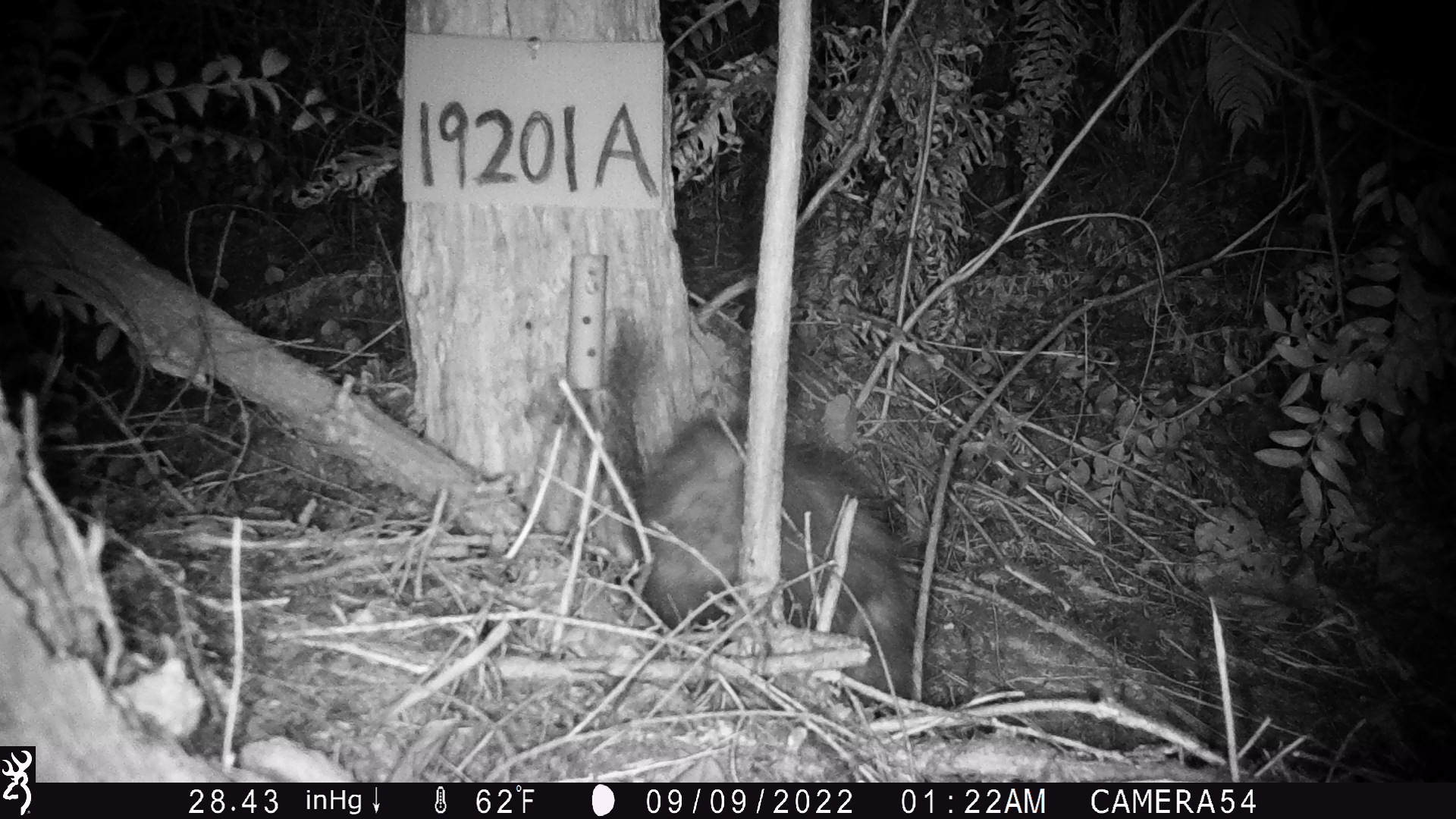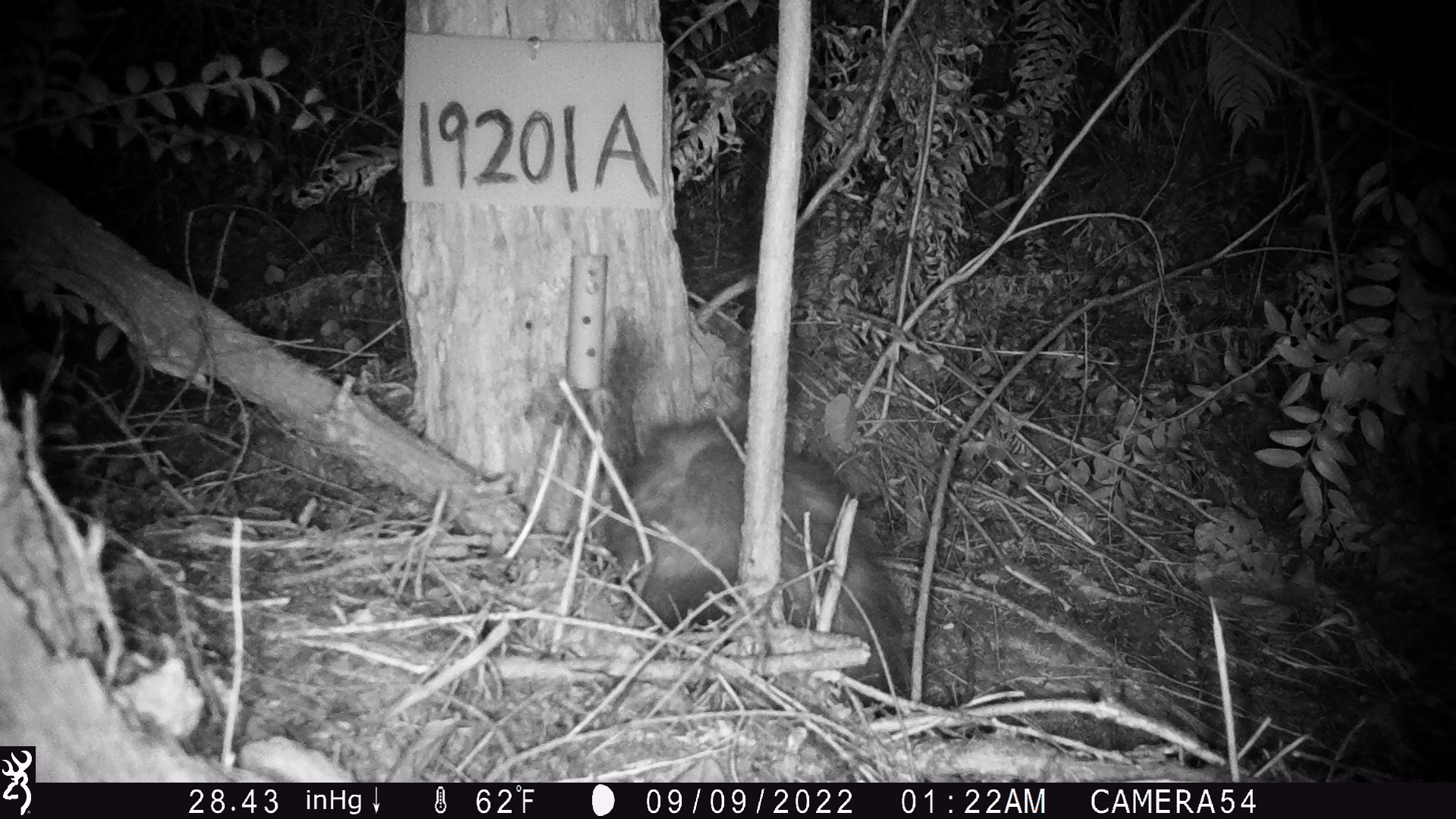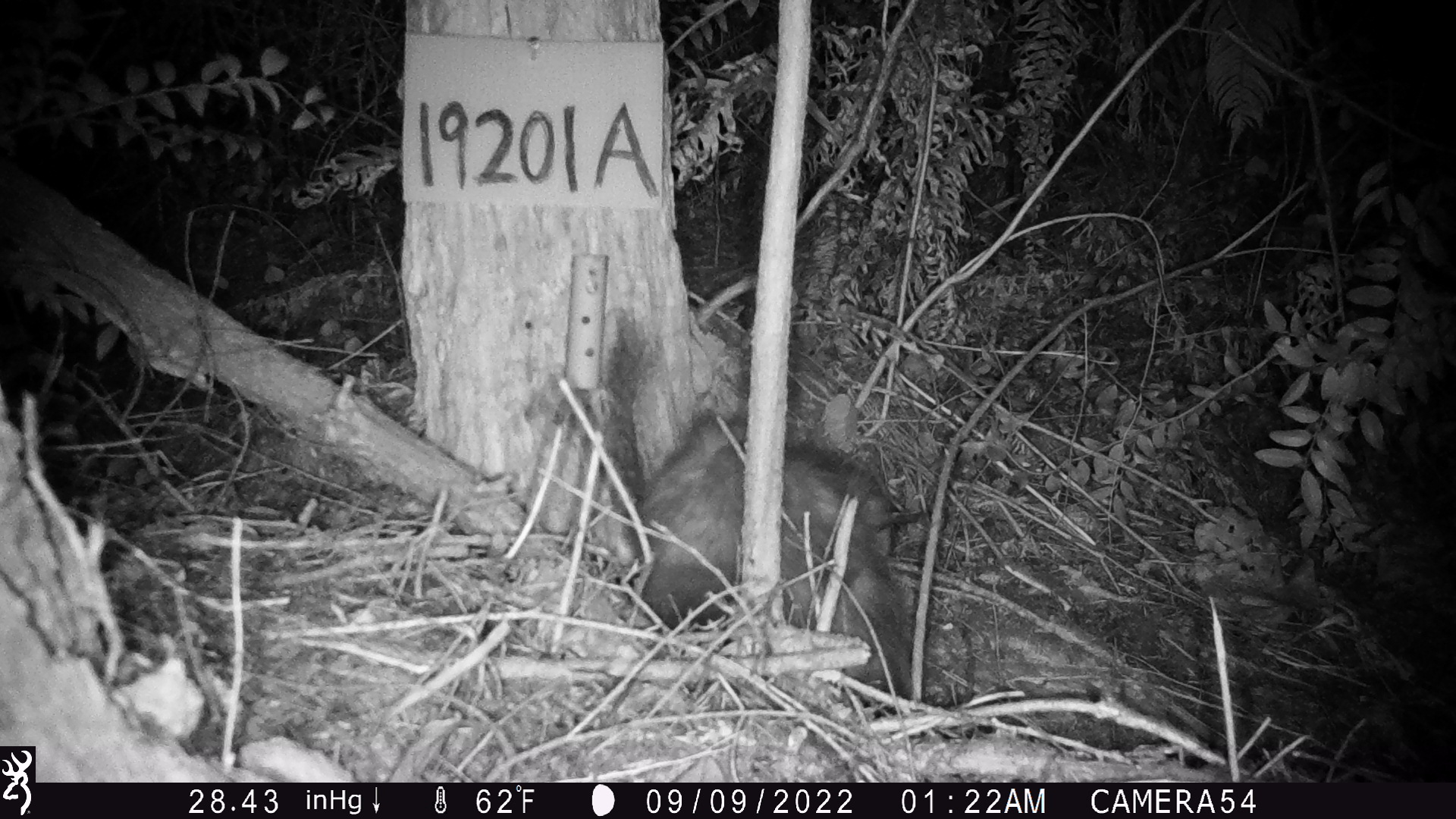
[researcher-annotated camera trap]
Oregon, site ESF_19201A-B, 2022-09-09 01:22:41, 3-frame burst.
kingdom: Animalia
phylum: Chordata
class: Mammalia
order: Didelphimorphia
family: Didelphidae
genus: Didelphis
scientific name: Didelphis virginiana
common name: virginia opossum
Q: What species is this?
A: Virginia opossum (Didelphis virginiana).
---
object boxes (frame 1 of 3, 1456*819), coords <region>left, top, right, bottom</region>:
virginia opossum: <region>597, 397, 925, 719</region>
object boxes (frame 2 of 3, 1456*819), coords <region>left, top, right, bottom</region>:
virginia opossum: <region>577, 383, 918, 712</region>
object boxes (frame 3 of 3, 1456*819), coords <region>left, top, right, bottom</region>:
virginia opossum: <region>604, 419, 951, 717</region>